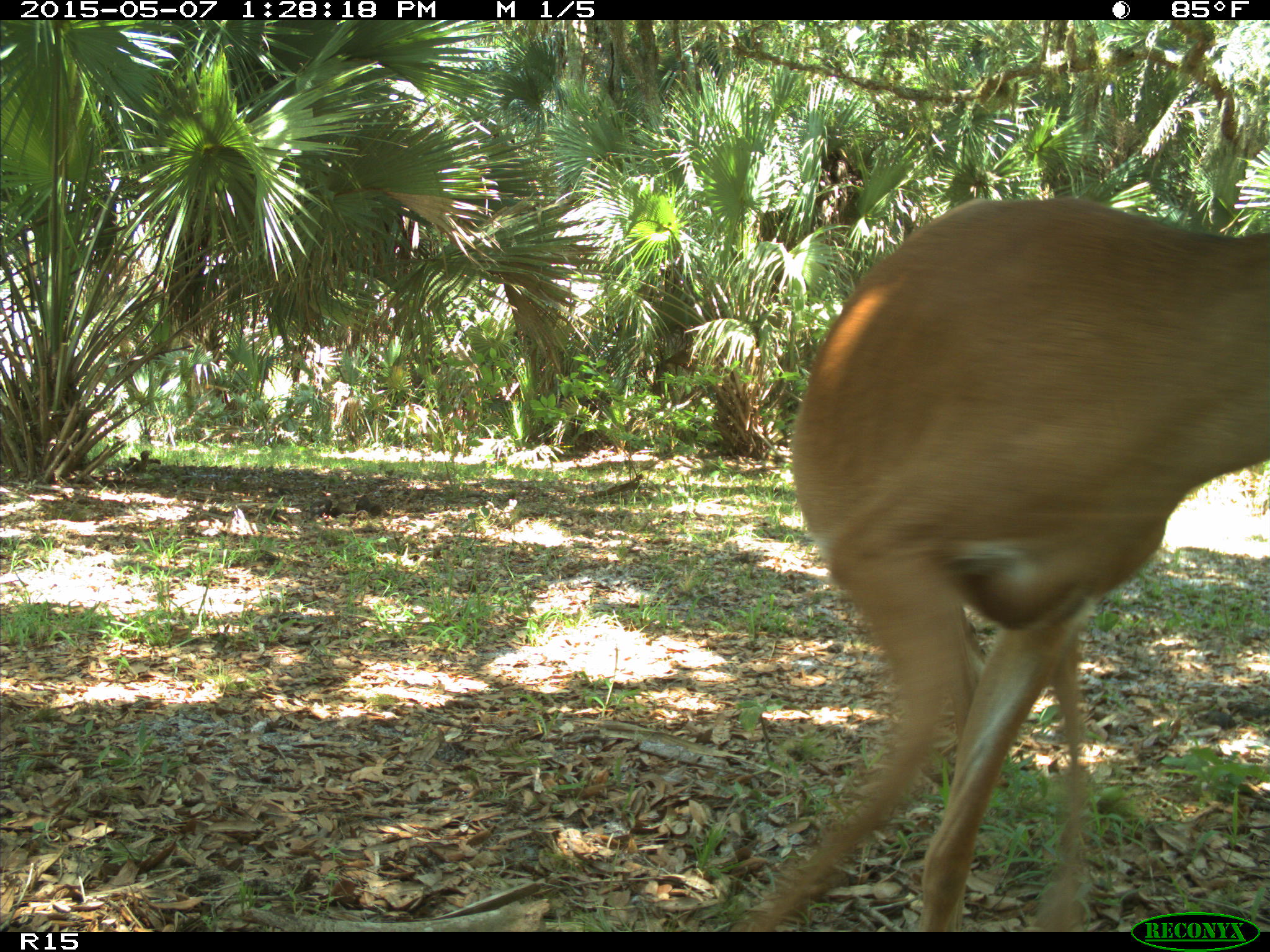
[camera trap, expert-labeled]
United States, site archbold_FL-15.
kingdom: Animalia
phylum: Chordata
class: Mammalia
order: Artiodactyla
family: Cervidae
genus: Odocoileus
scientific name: Odocoileus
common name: deer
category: unidentified deer